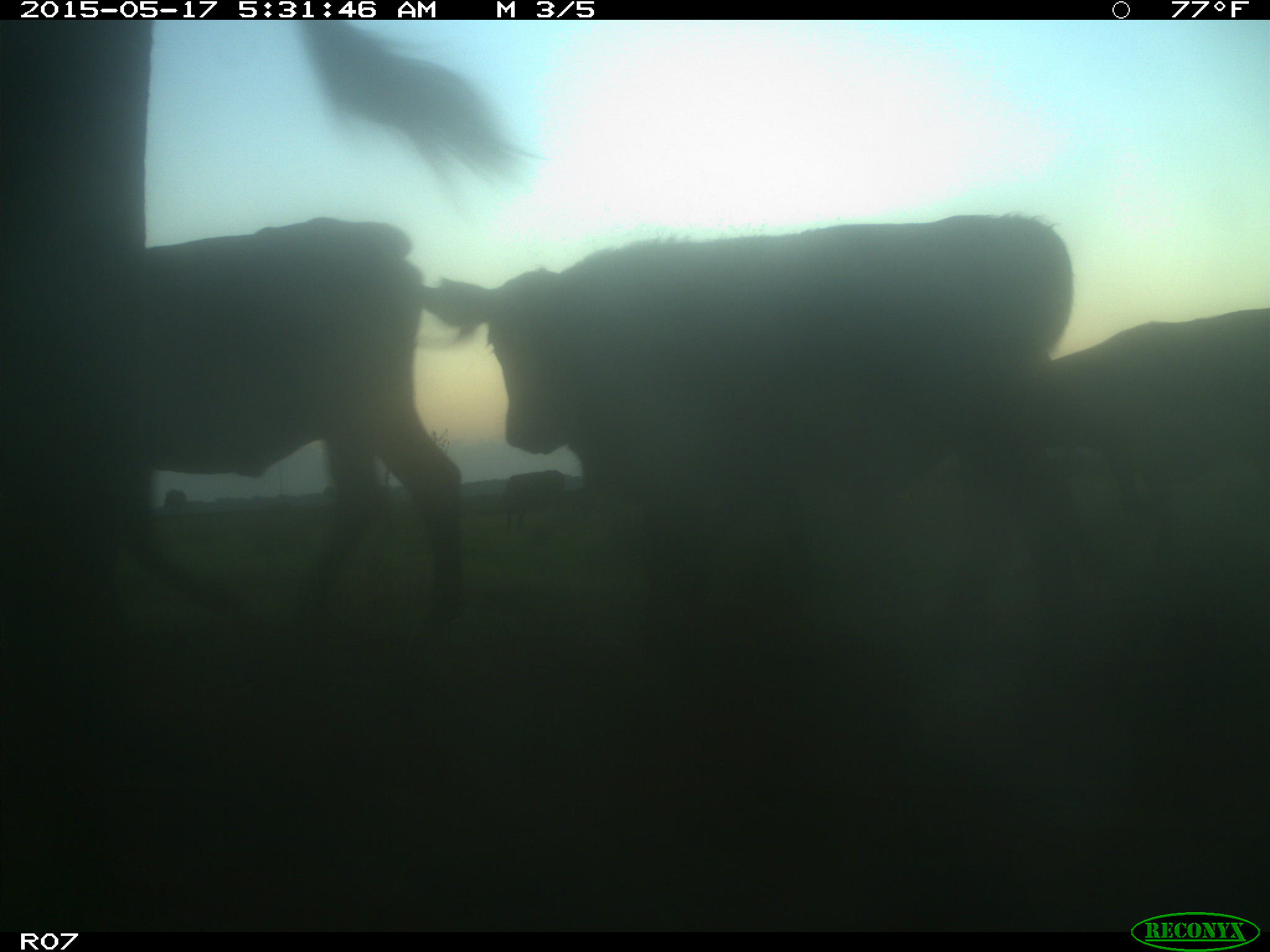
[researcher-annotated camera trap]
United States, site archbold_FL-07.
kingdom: Animalia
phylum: Chordata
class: Mammalia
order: Artiodactyla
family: Bovidae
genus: Bos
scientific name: Bos taurus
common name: domestic cow